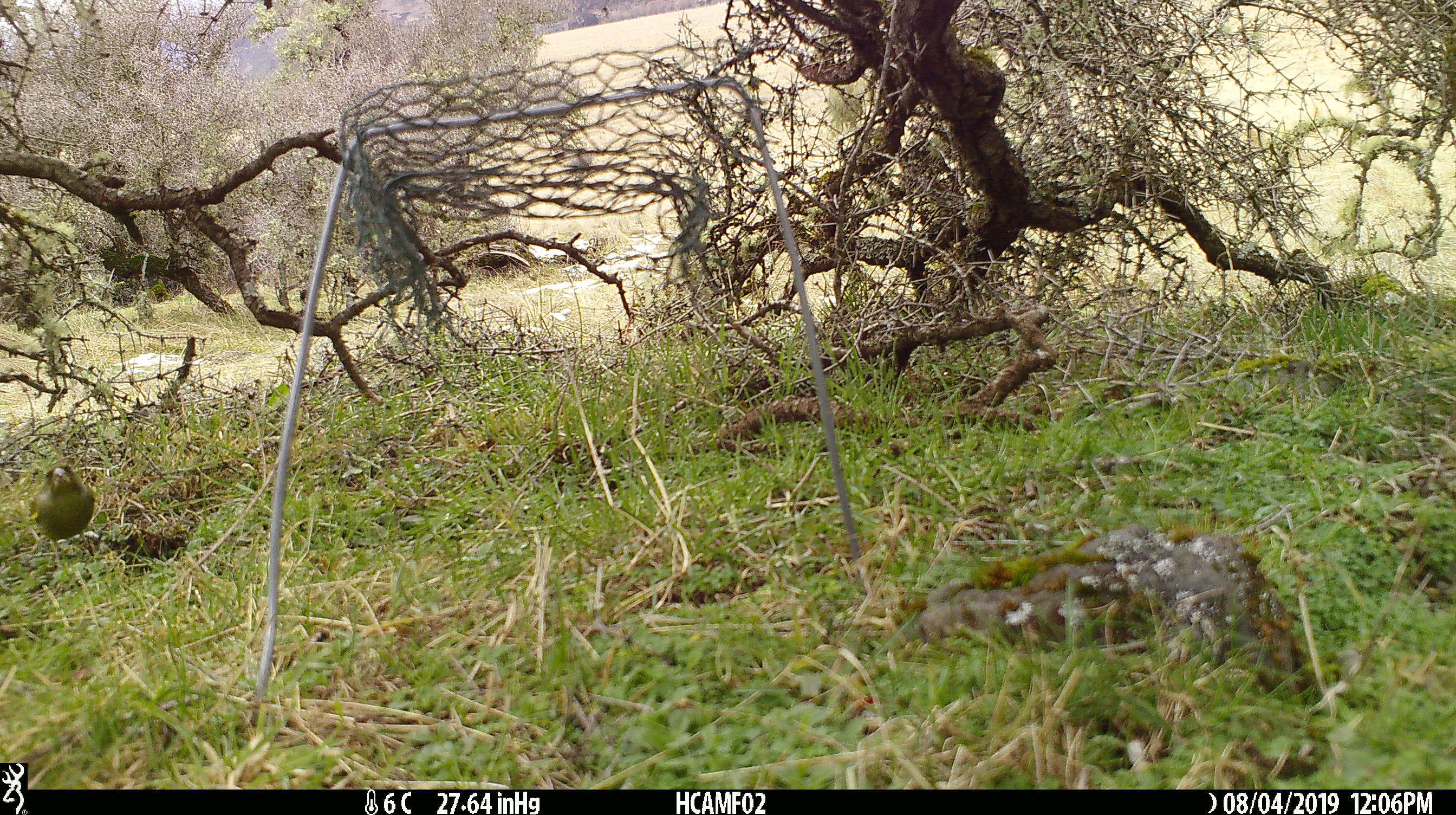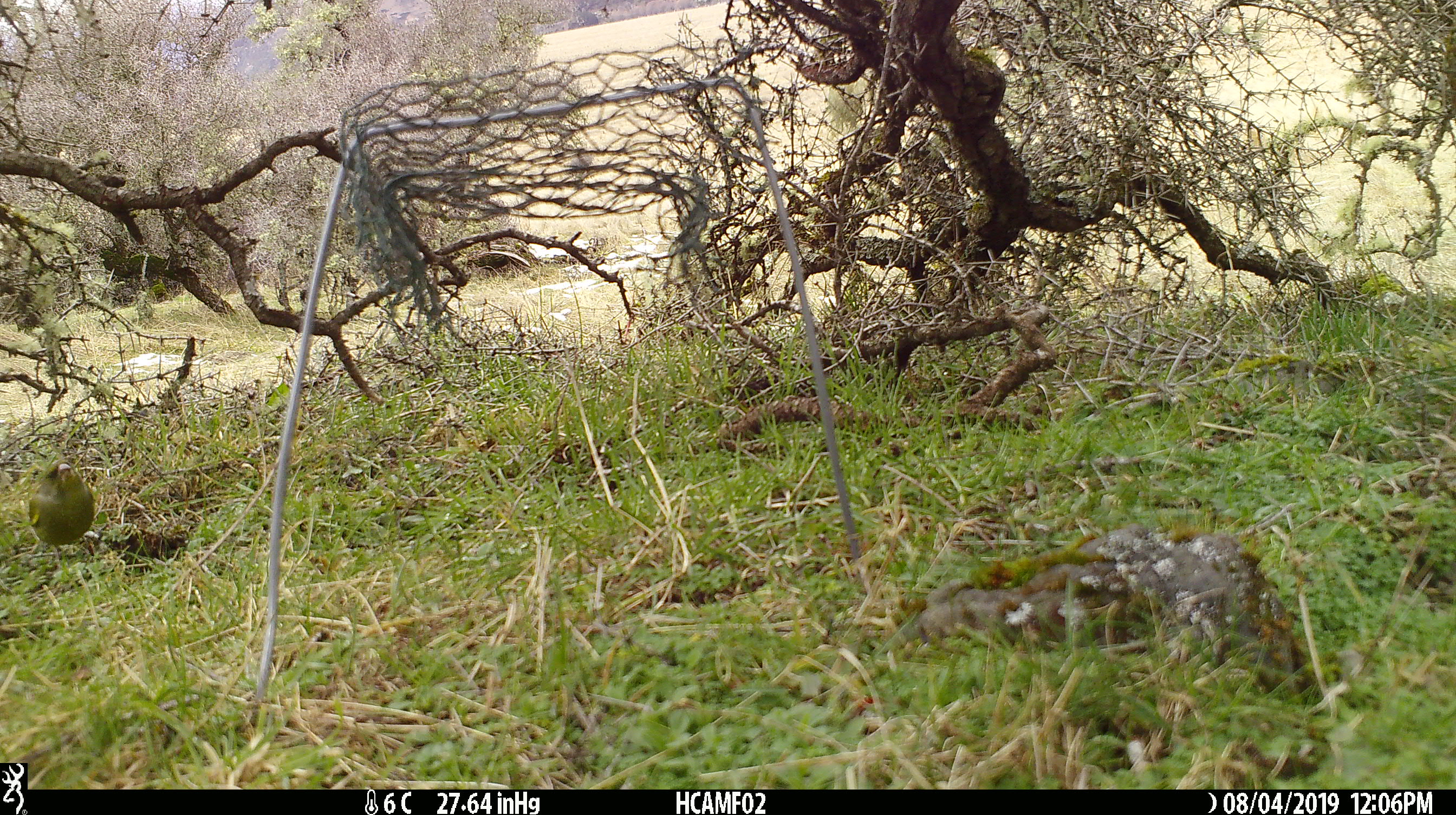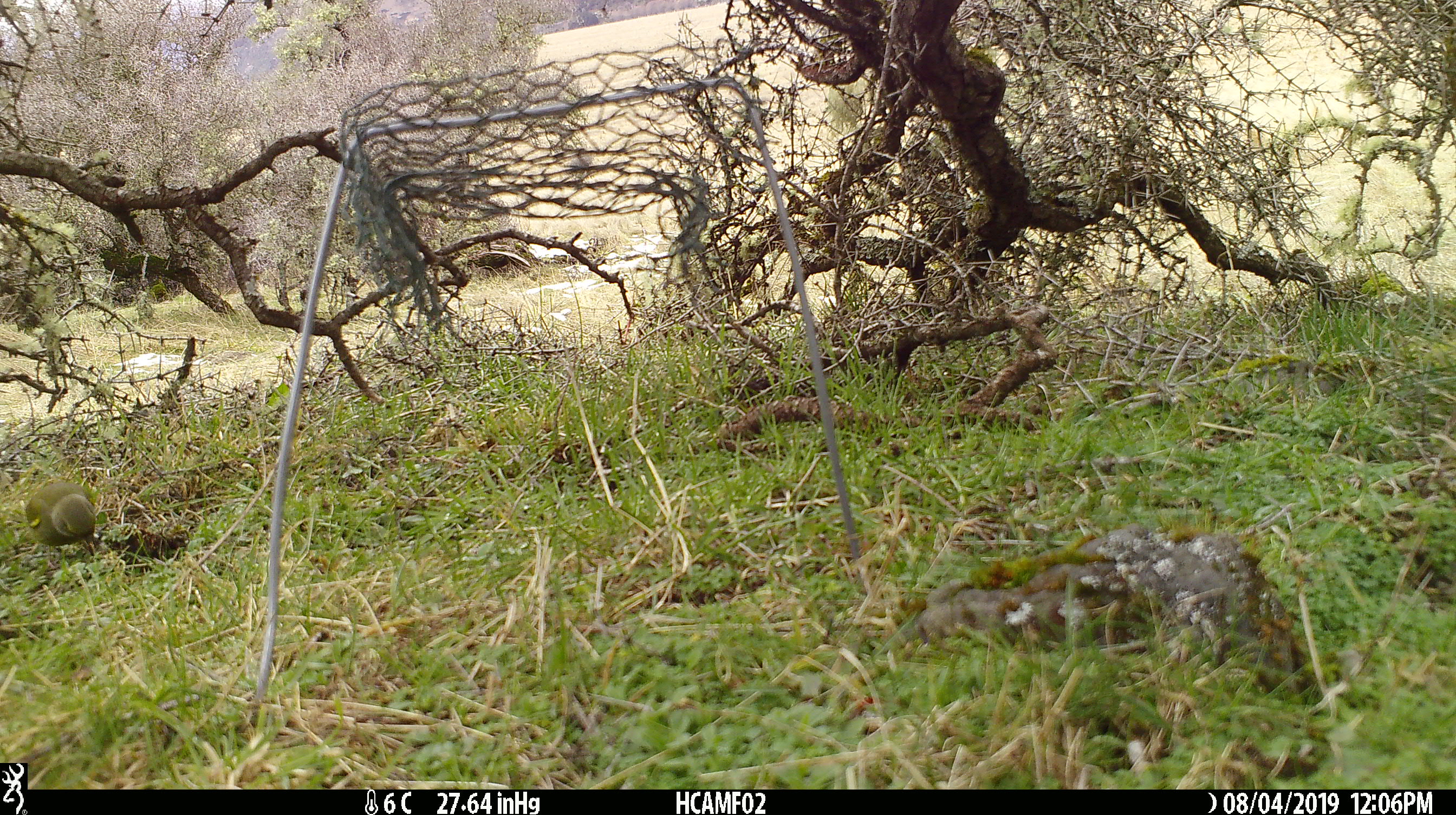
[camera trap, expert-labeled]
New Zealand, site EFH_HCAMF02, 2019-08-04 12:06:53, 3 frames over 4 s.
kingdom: Animalia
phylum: Chordata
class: Aves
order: Passeriformes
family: Fringillidae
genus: Chloris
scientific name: Chloris chloris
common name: greenfinch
Greenfinch (Chloris chloris).